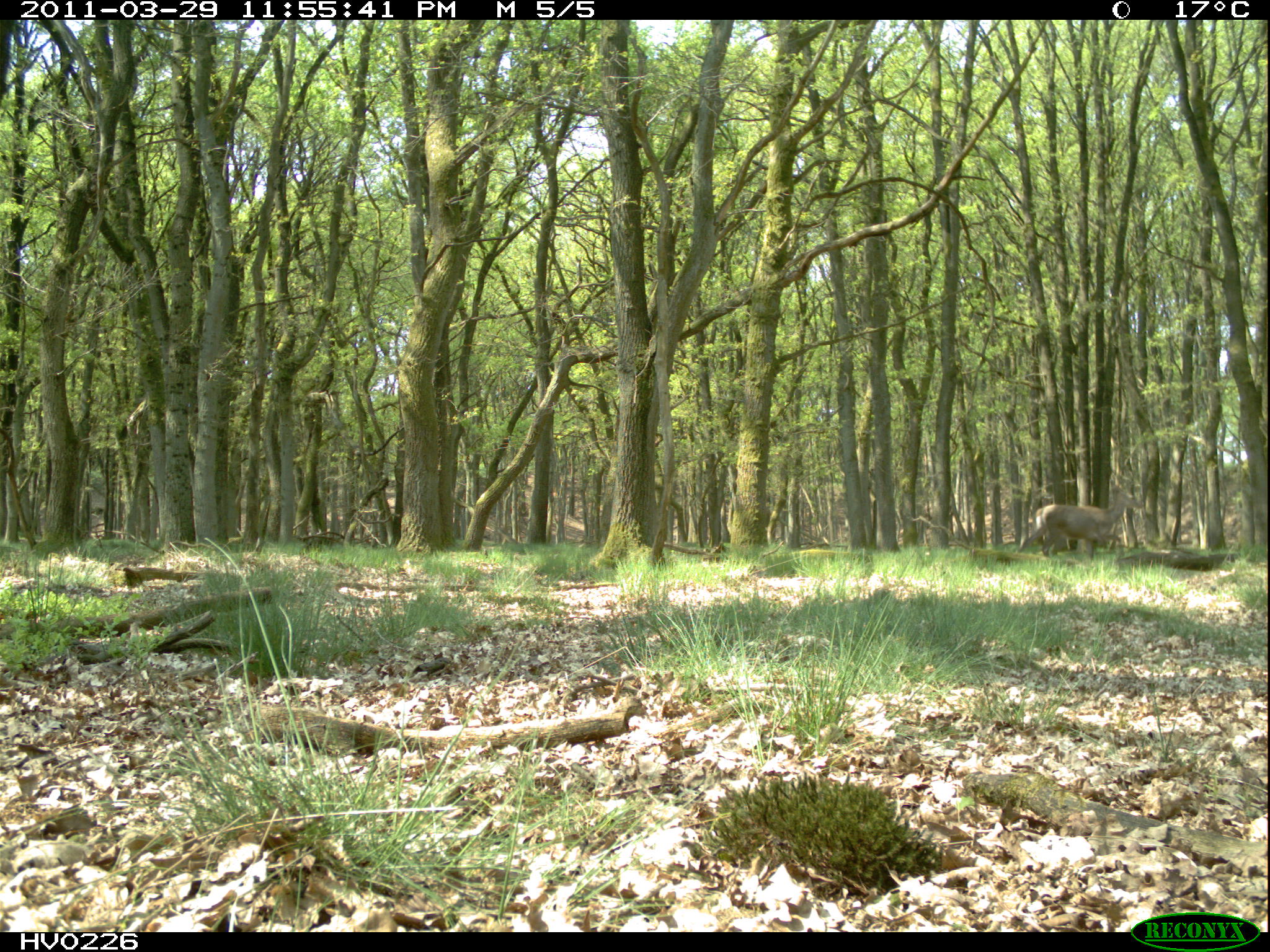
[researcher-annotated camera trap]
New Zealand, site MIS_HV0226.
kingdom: Animalia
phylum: Chordata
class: Mammalia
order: Artiodactyla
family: Cervidae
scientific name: Cervidae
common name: deer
Deer (Cervidae).